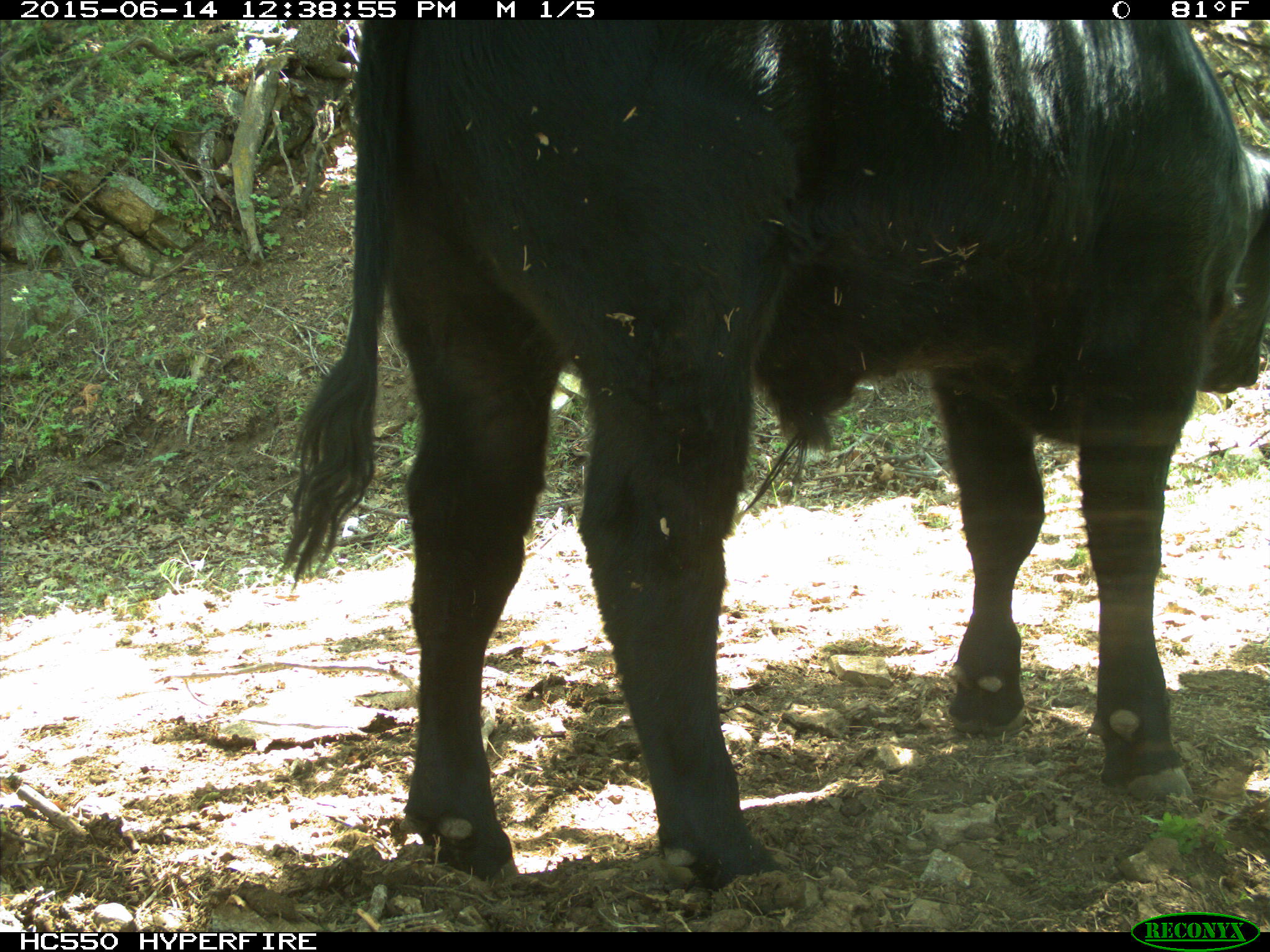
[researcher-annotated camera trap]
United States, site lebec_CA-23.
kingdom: Animalia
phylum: Chordata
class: Mammalia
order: Artiodactyla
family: Bovidae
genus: Bos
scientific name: Bos taurus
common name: domestic cow